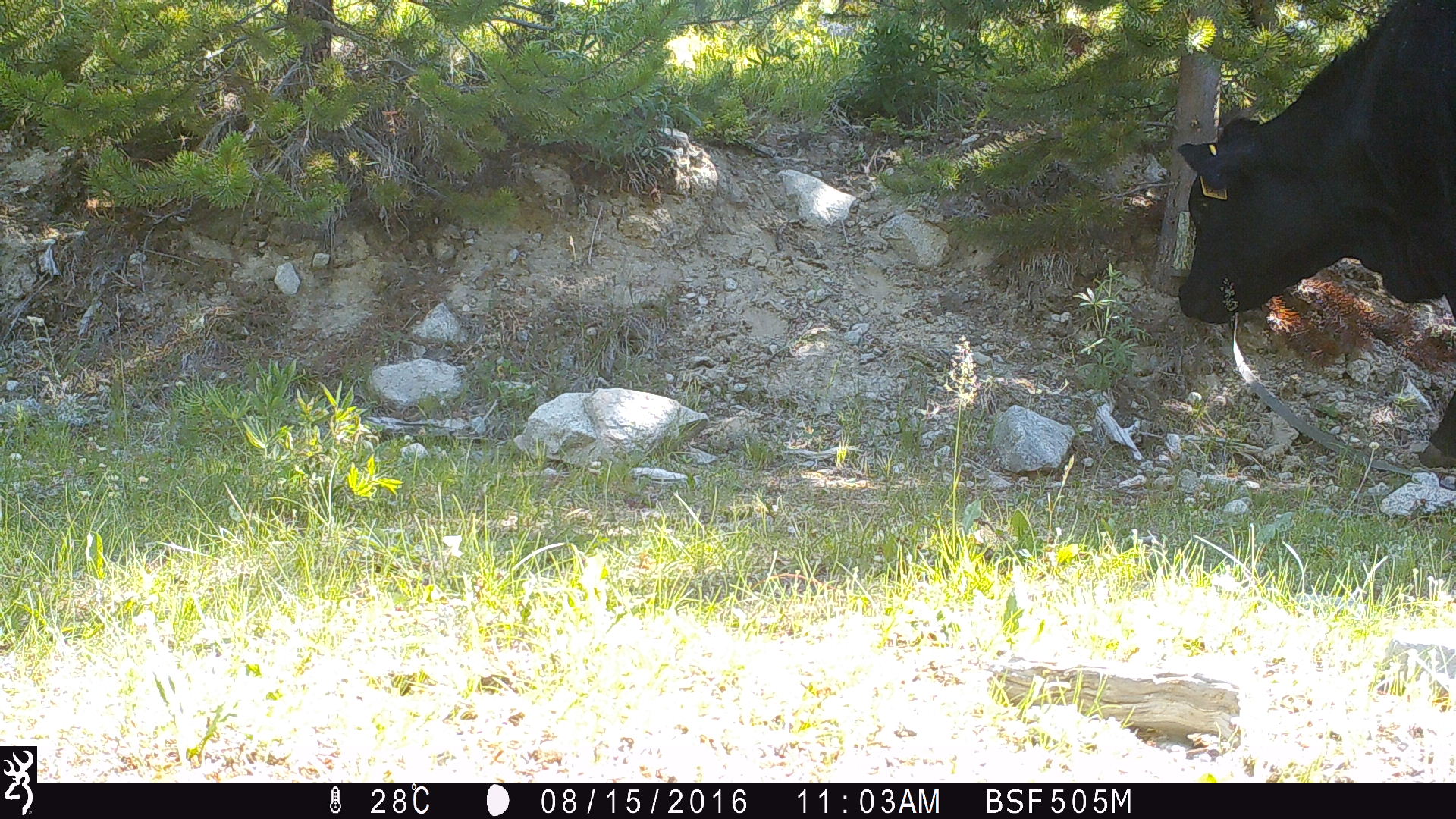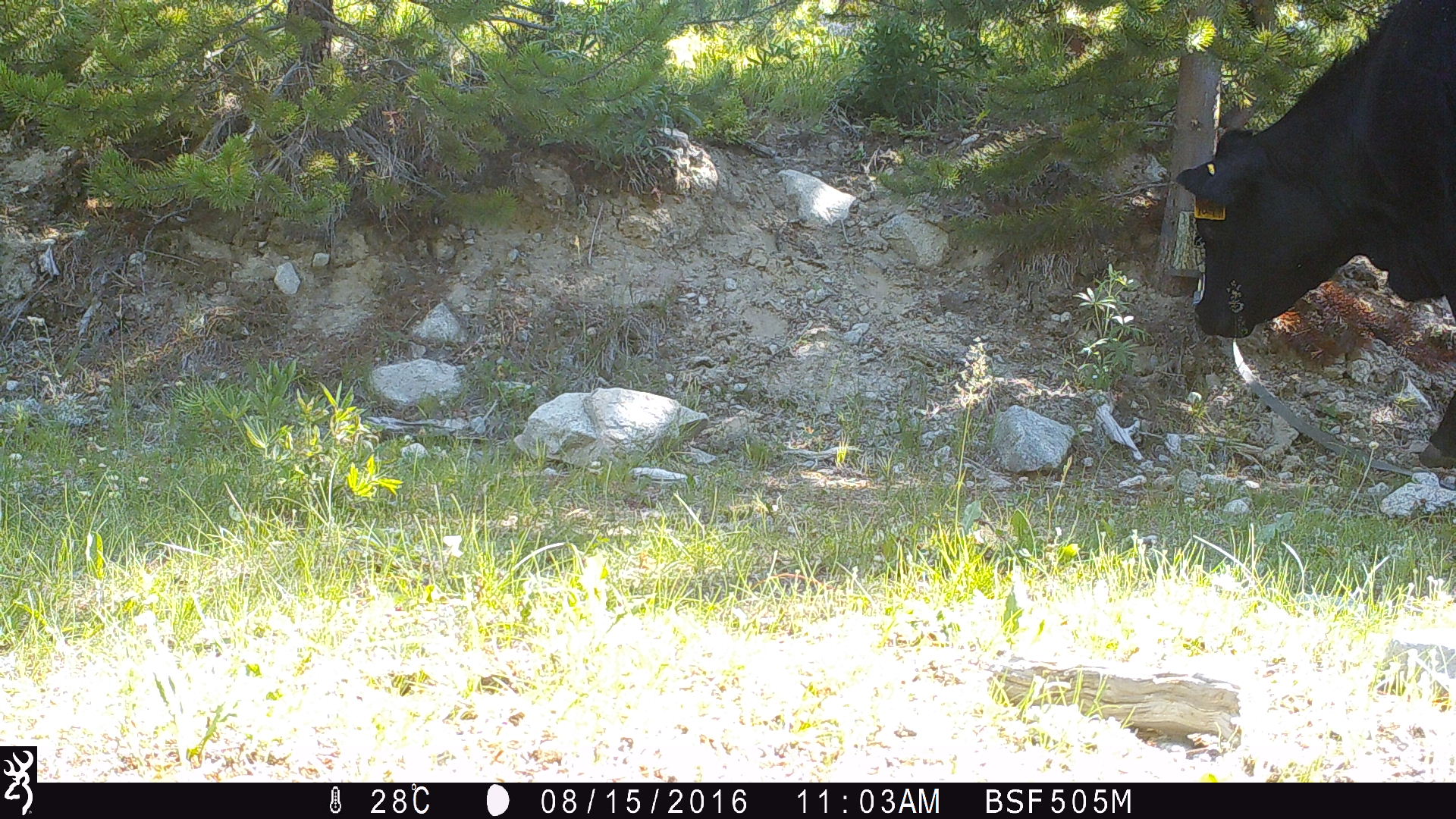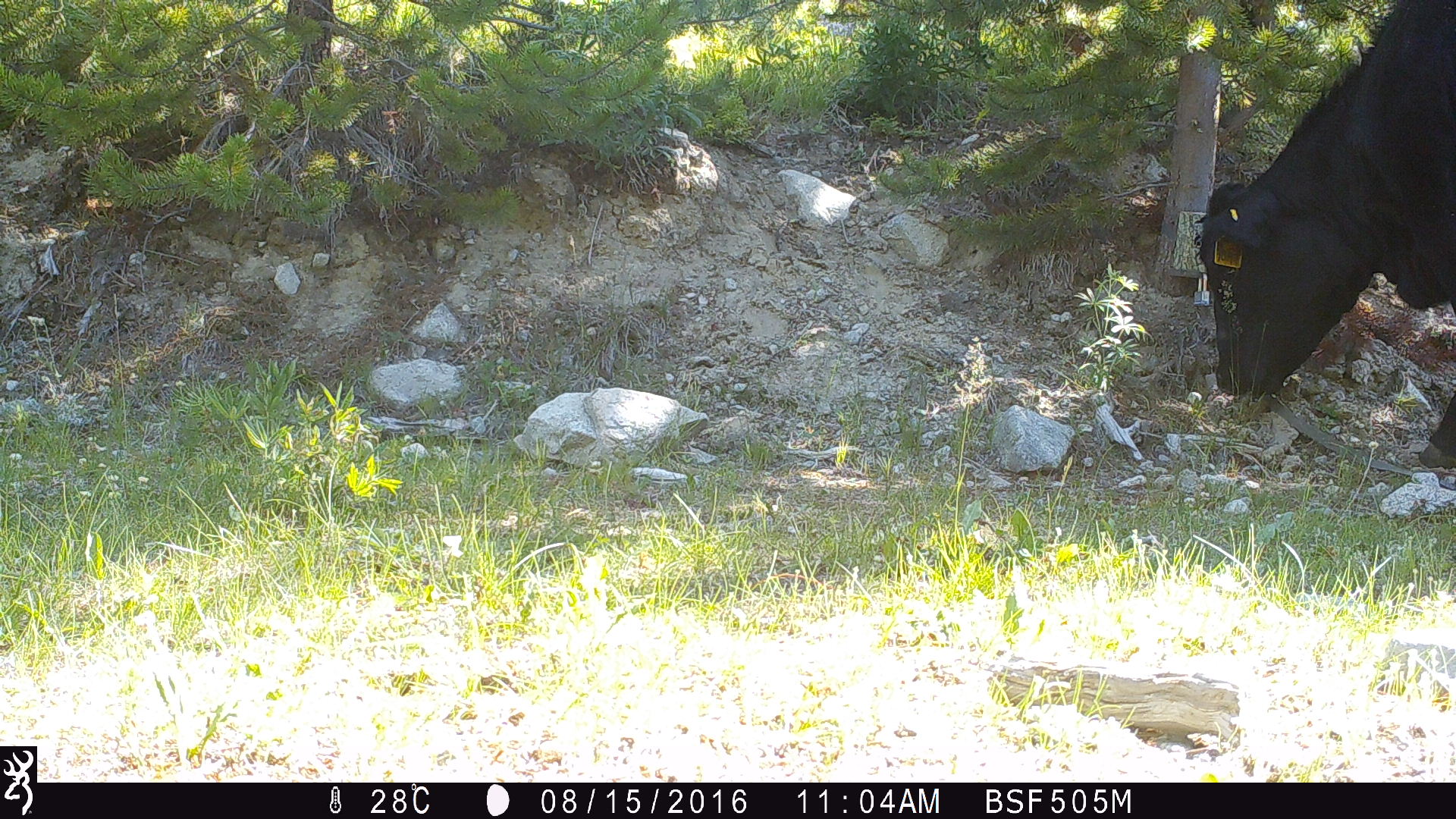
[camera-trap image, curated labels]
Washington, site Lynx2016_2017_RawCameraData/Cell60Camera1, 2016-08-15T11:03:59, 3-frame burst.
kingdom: Animalia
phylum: Chordata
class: Mammalia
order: Artiodactyla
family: Bovidae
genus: Bos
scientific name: Bos taurus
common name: domestic cattle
Domestic cattle (Bos taurus). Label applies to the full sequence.